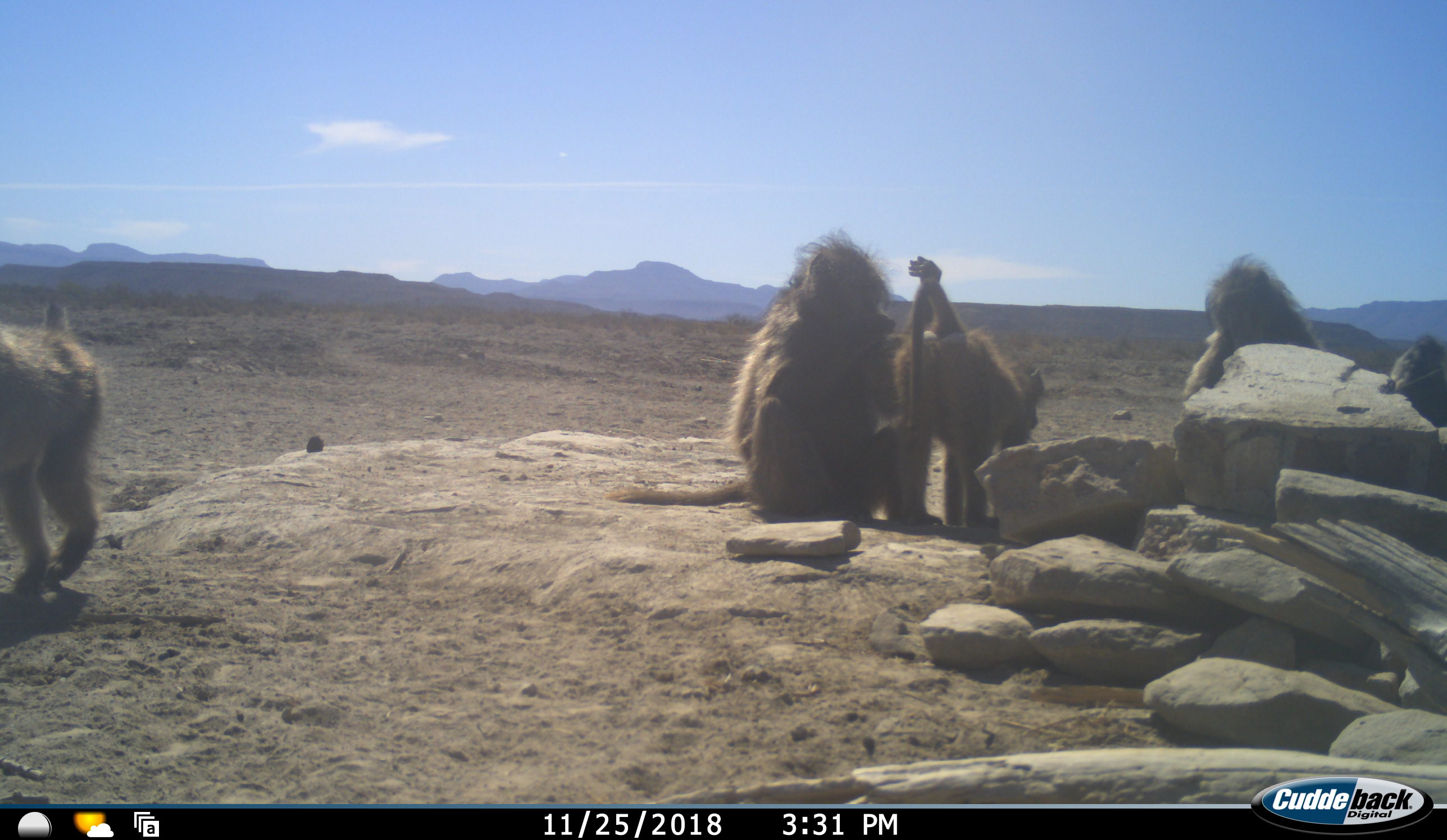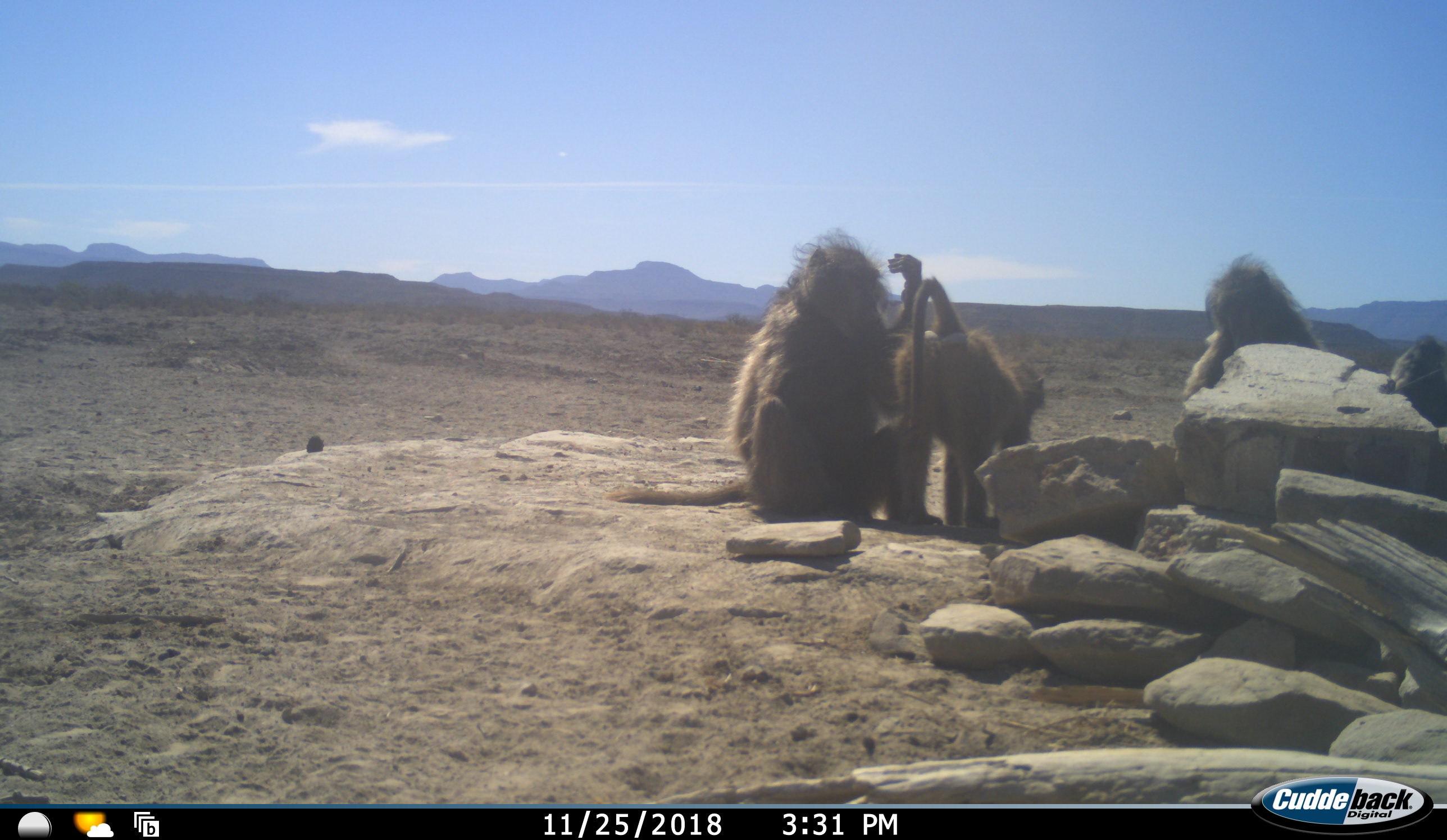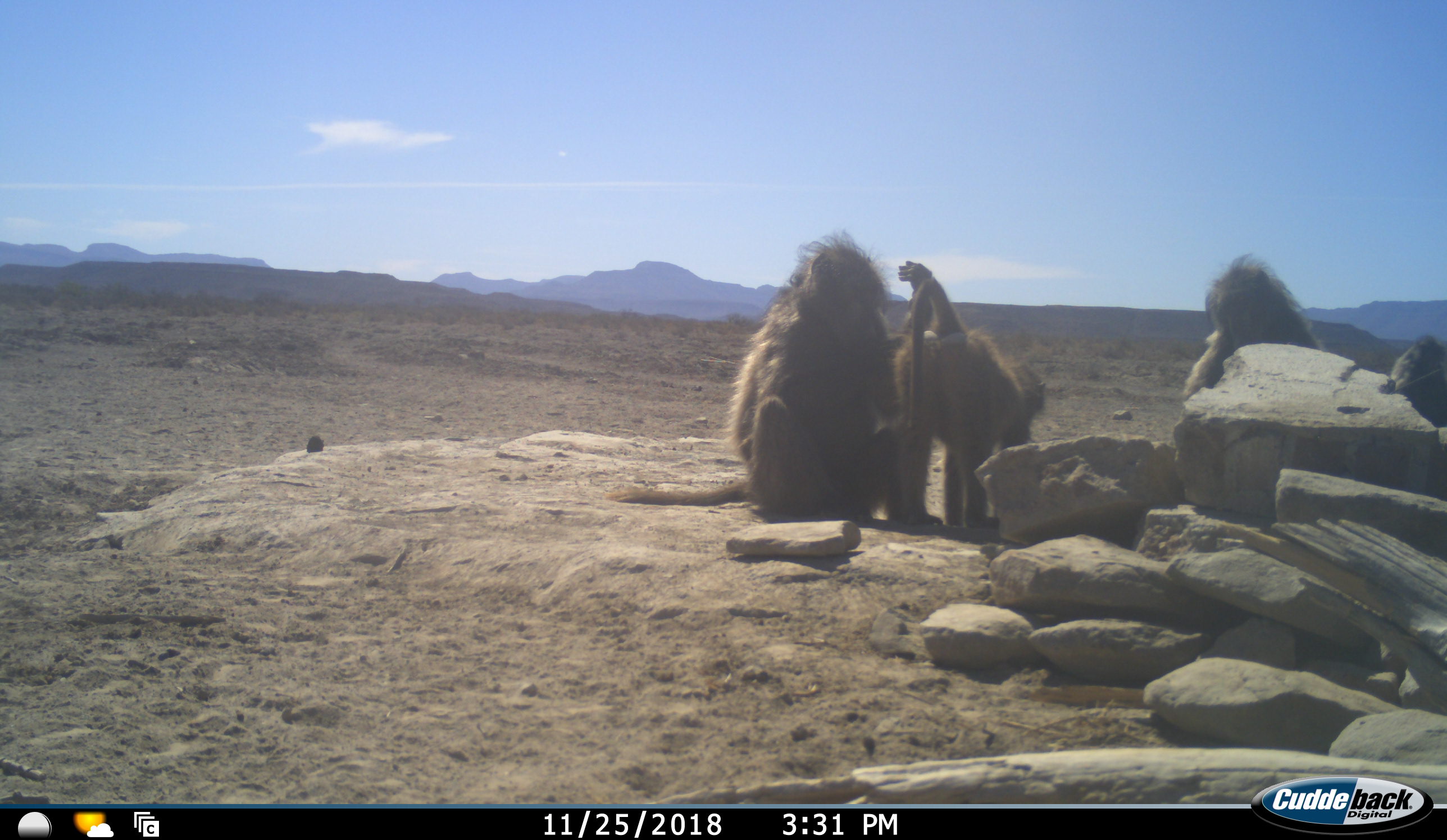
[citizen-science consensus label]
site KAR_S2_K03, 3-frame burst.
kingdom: Animalia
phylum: Chordata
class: Mammalia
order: Primates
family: Cercopithecidae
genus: Papio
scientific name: Papio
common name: baboon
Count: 5.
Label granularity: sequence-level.